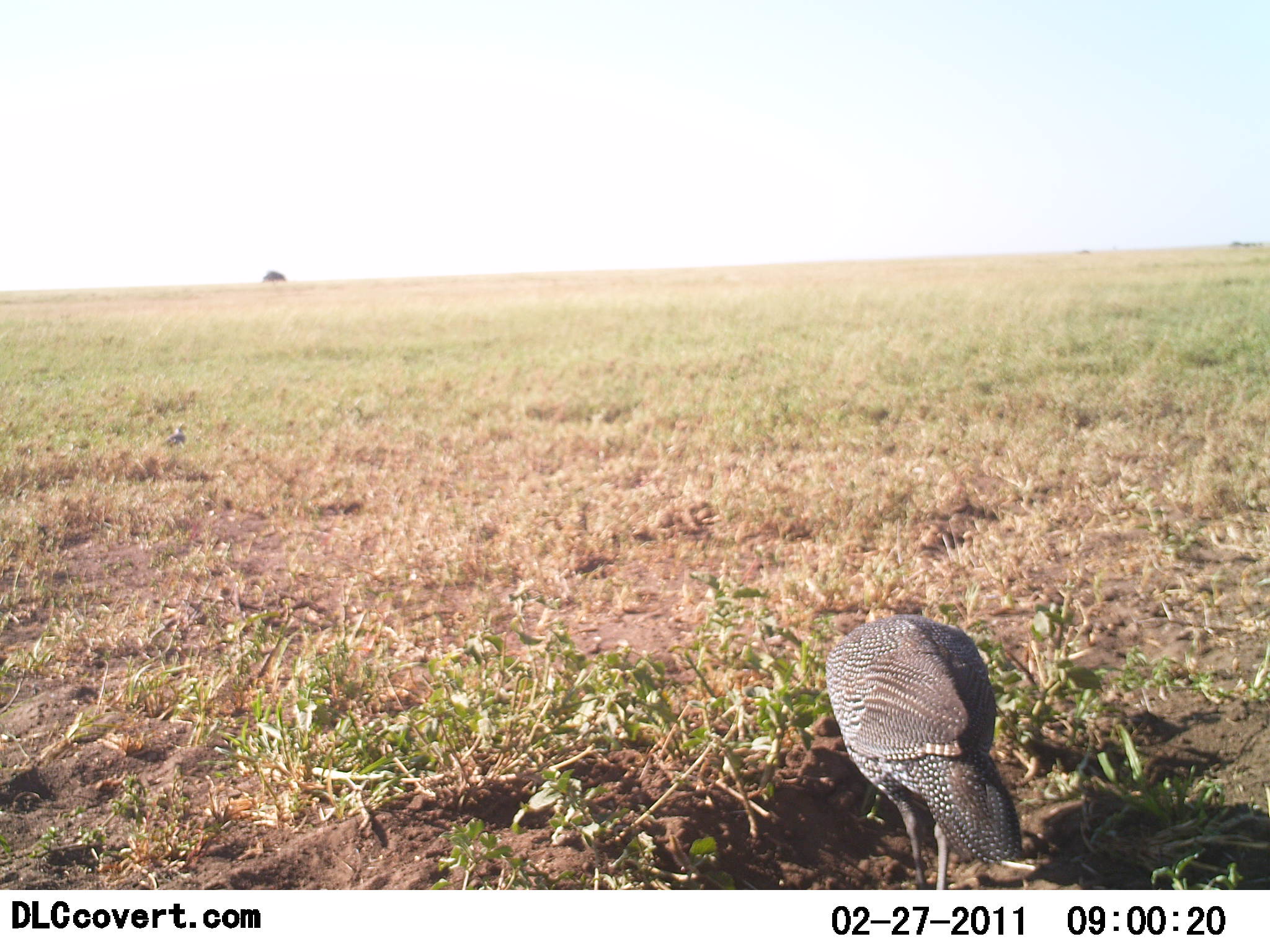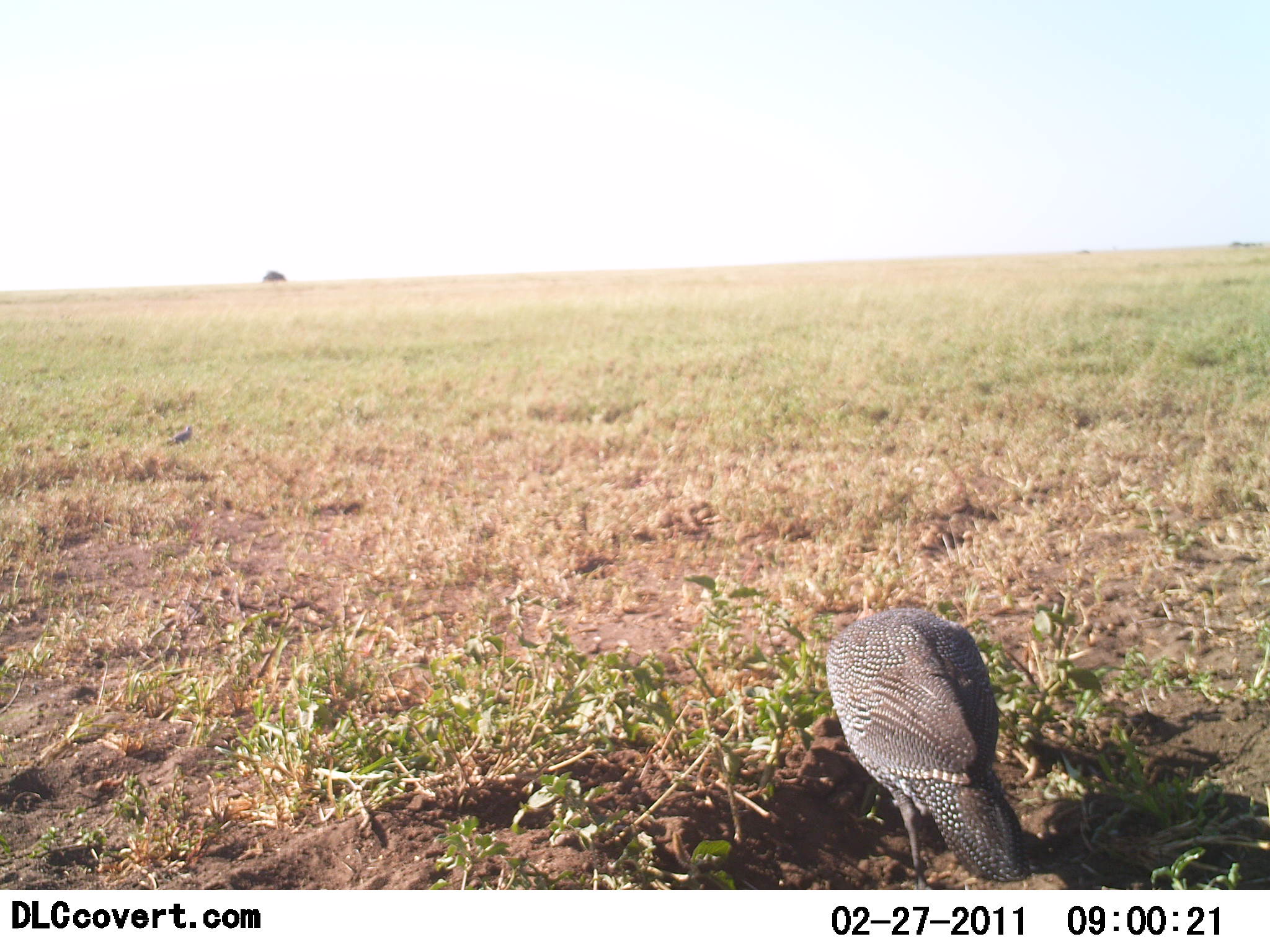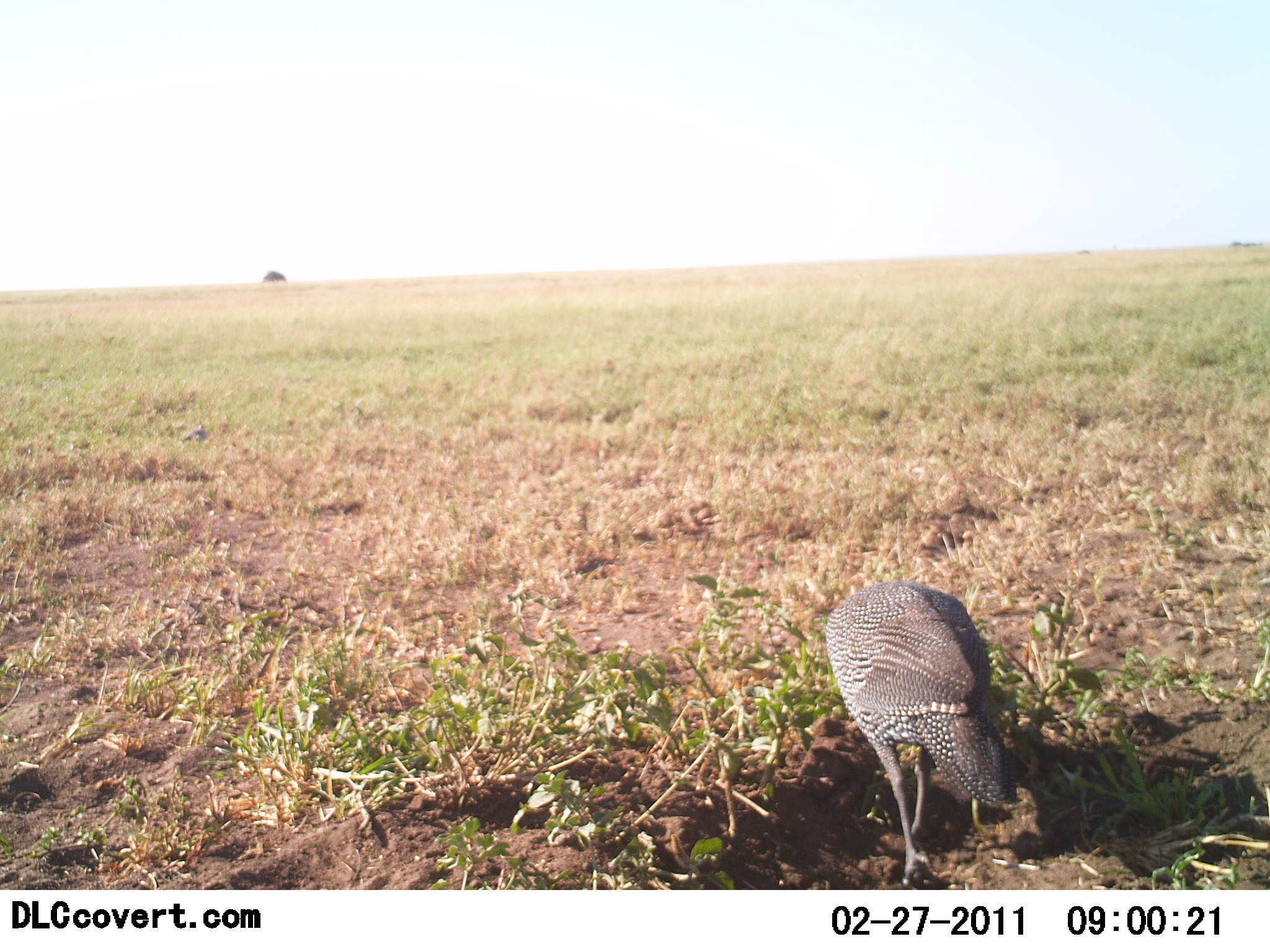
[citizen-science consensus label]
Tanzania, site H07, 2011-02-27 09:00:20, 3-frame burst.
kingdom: Animalia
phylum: Chordata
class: Aves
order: Galliformes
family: Numididae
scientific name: Numididae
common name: guinea fowl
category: guineafowl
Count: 1.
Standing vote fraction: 36%.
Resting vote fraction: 0%.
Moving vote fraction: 0%.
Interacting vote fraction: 0%.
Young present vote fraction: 0%.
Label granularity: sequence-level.